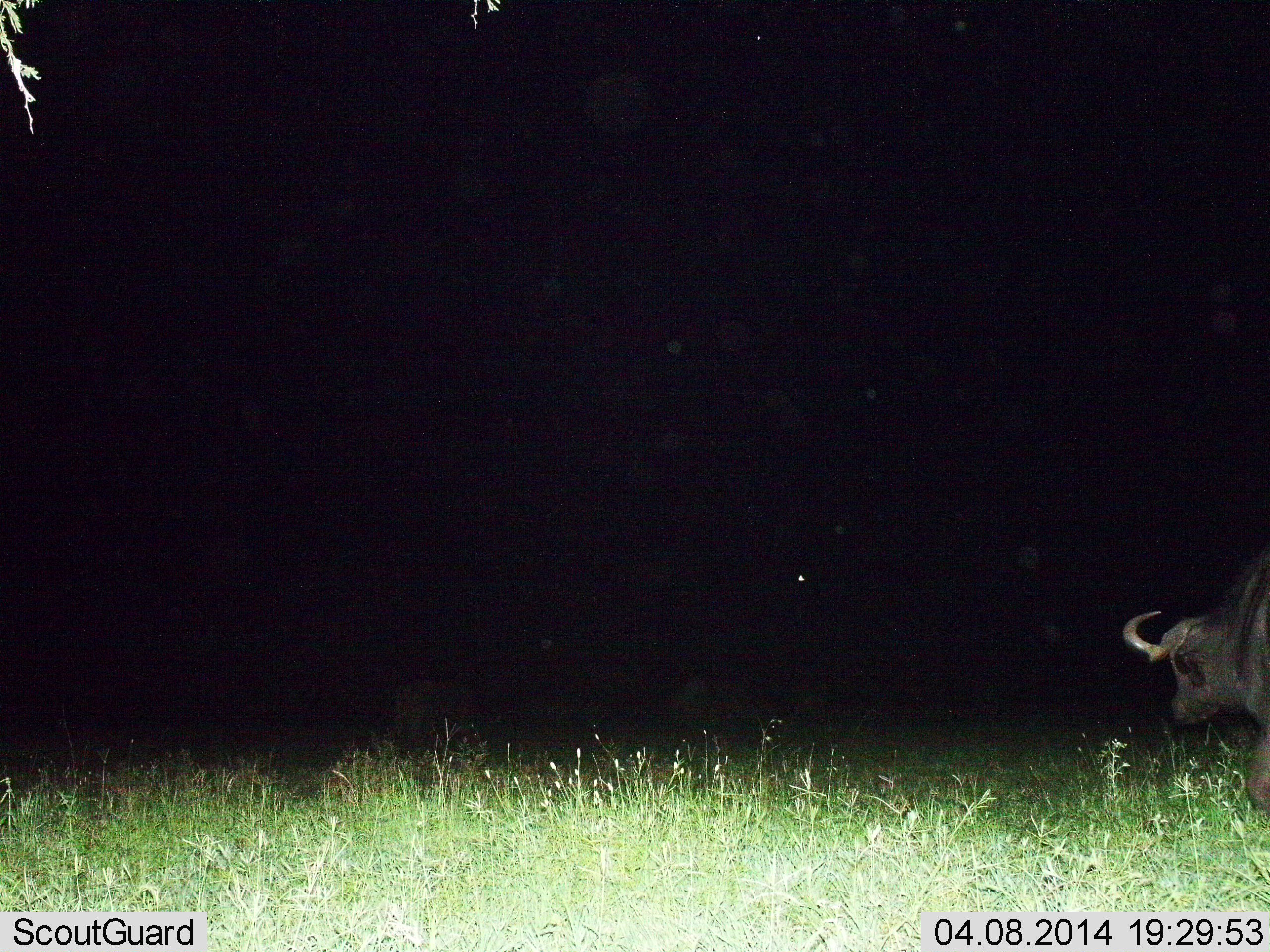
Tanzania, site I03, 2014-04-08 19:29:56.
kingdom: Animalia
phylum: Chordata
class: Mammalia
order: Artiodactyla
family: Bovidae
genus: Syncerus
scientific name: Syncerus caffer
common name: cape buffalo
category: buffalo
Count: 1.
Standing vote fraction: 50%.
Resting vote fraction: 0%.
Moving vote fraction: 40%.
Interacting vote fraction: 0%.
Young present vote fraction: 0%.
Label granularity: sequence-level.